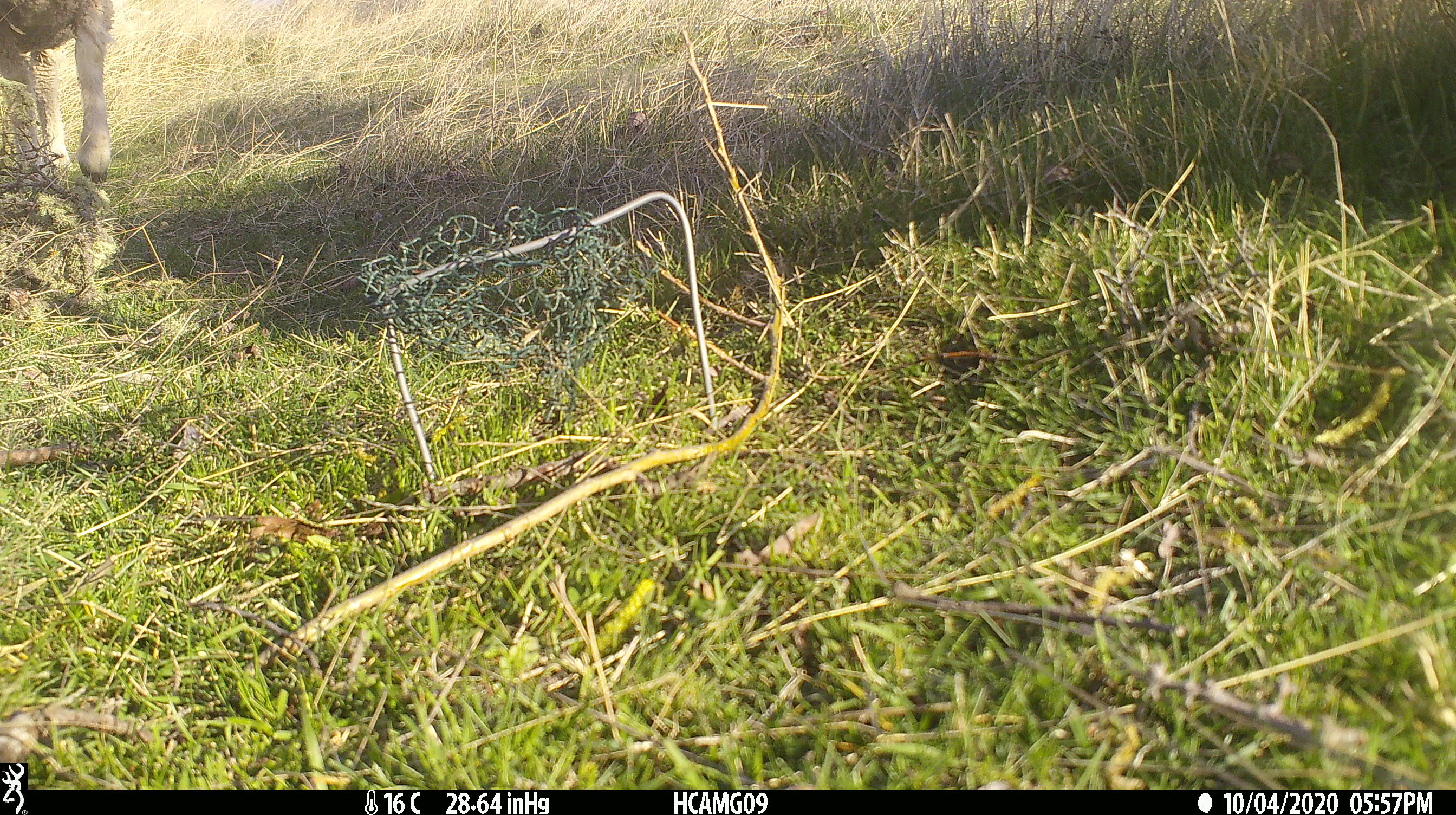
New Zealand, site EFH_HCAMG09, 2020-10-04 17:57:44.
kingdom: Animalia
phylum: Chordata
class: Mammalia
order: Artiodactyla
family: Bovidae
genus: Ovis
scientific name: Ovis aries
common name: domestic sheep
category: sheep